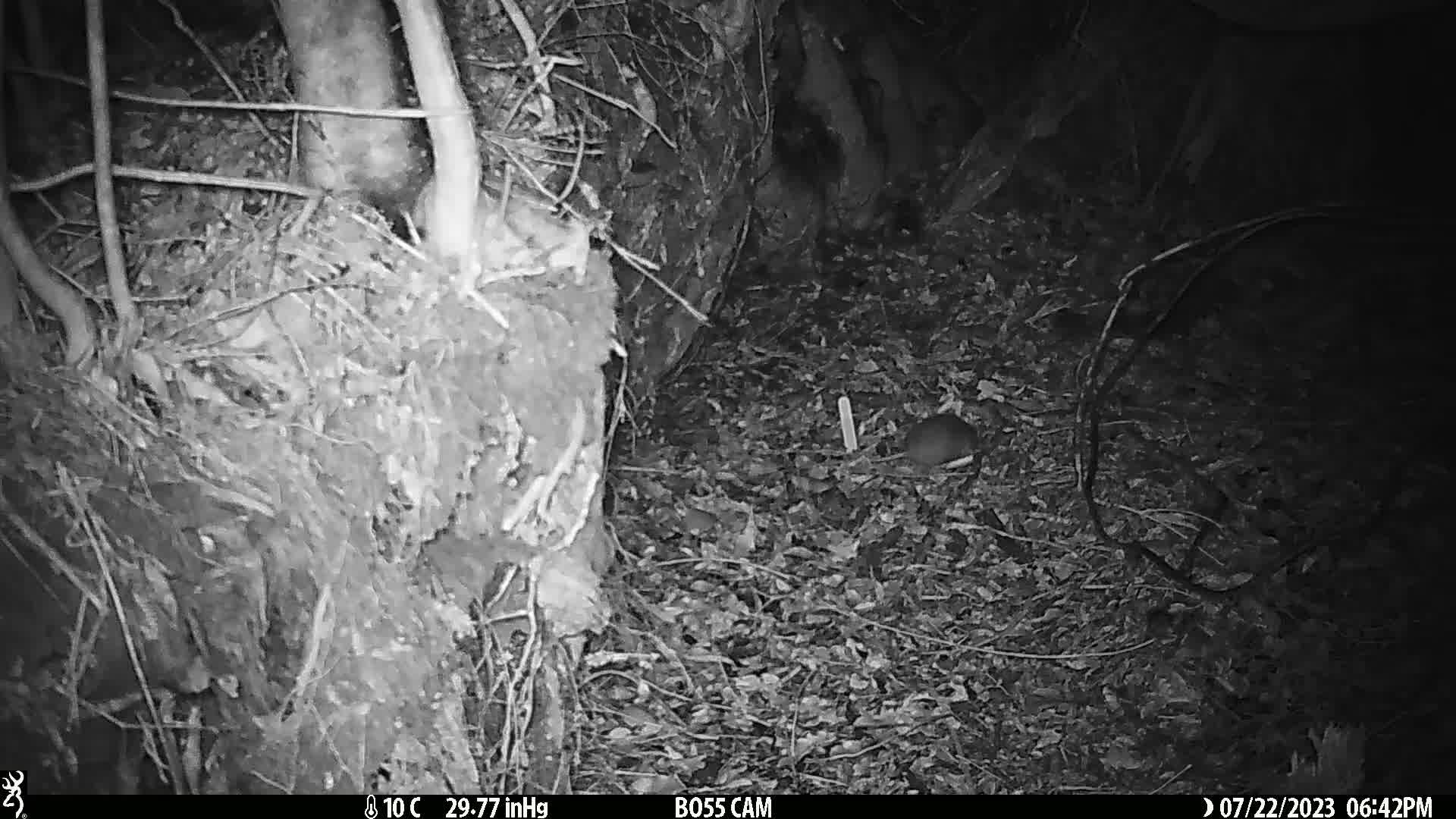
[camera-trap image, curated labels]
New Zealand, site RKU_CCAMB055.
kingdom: Animalia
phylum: Chordata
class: Mammalia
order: Rodentia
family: Muridae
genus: Rattus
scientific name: Rattus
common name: rat